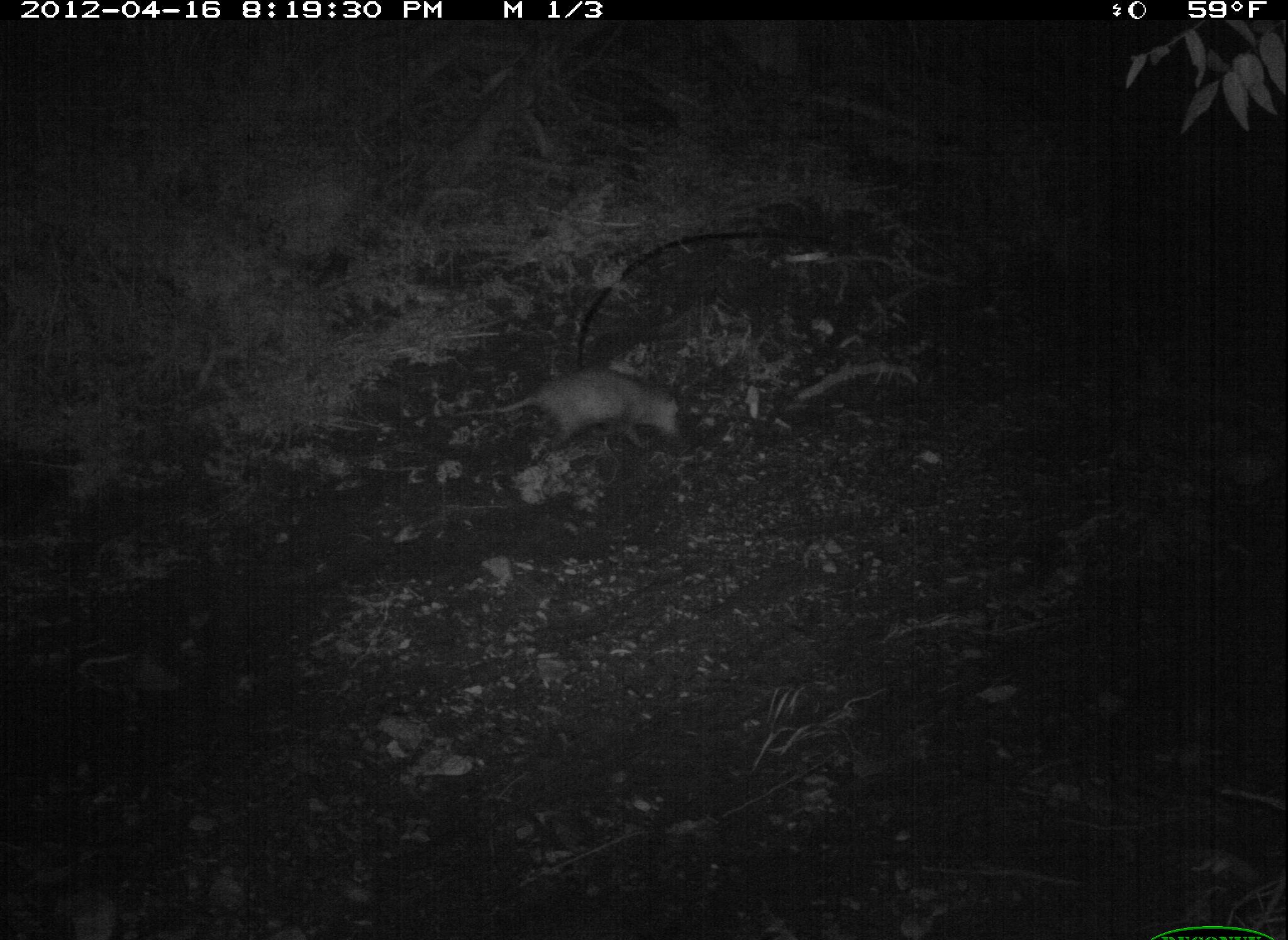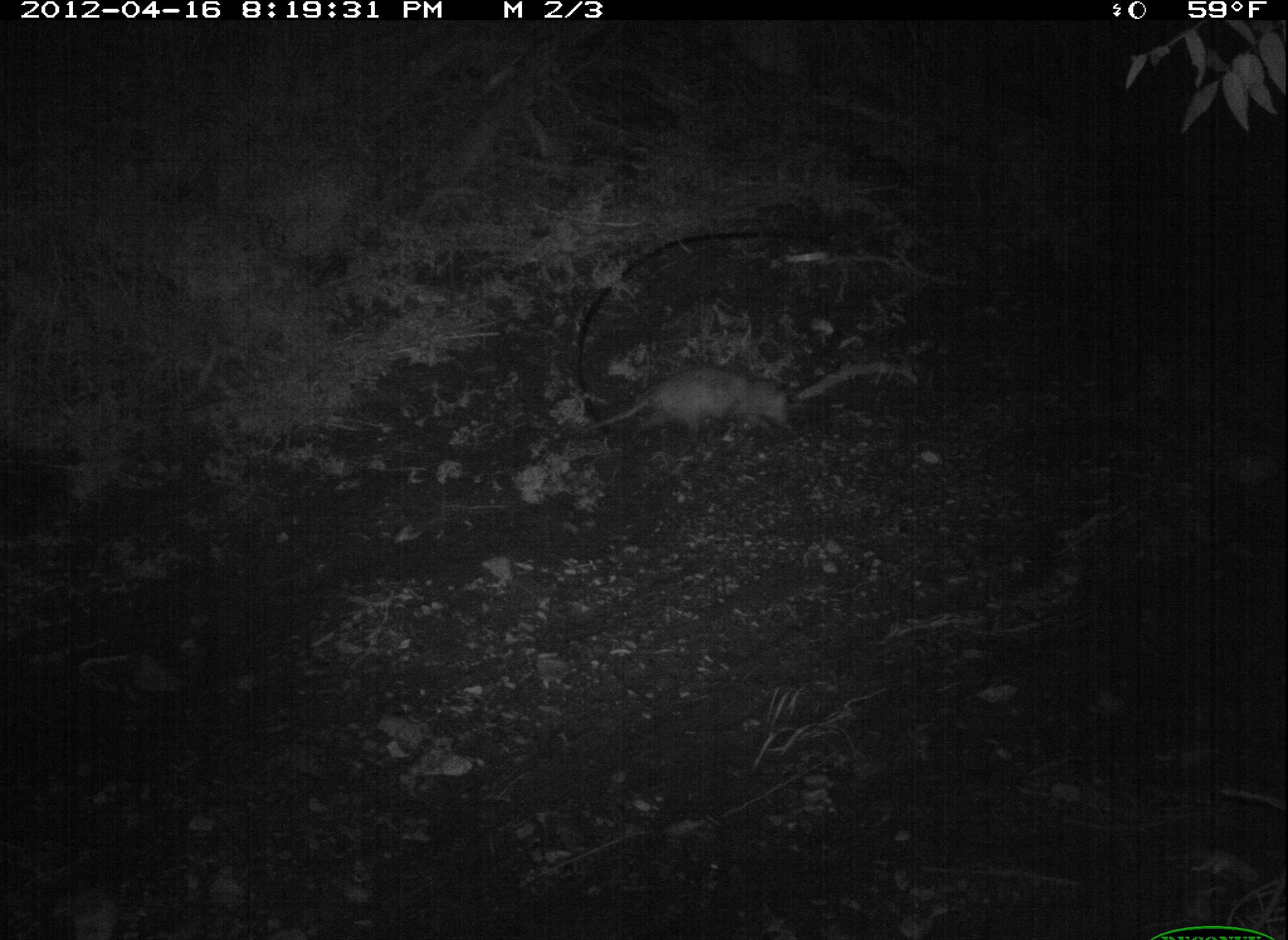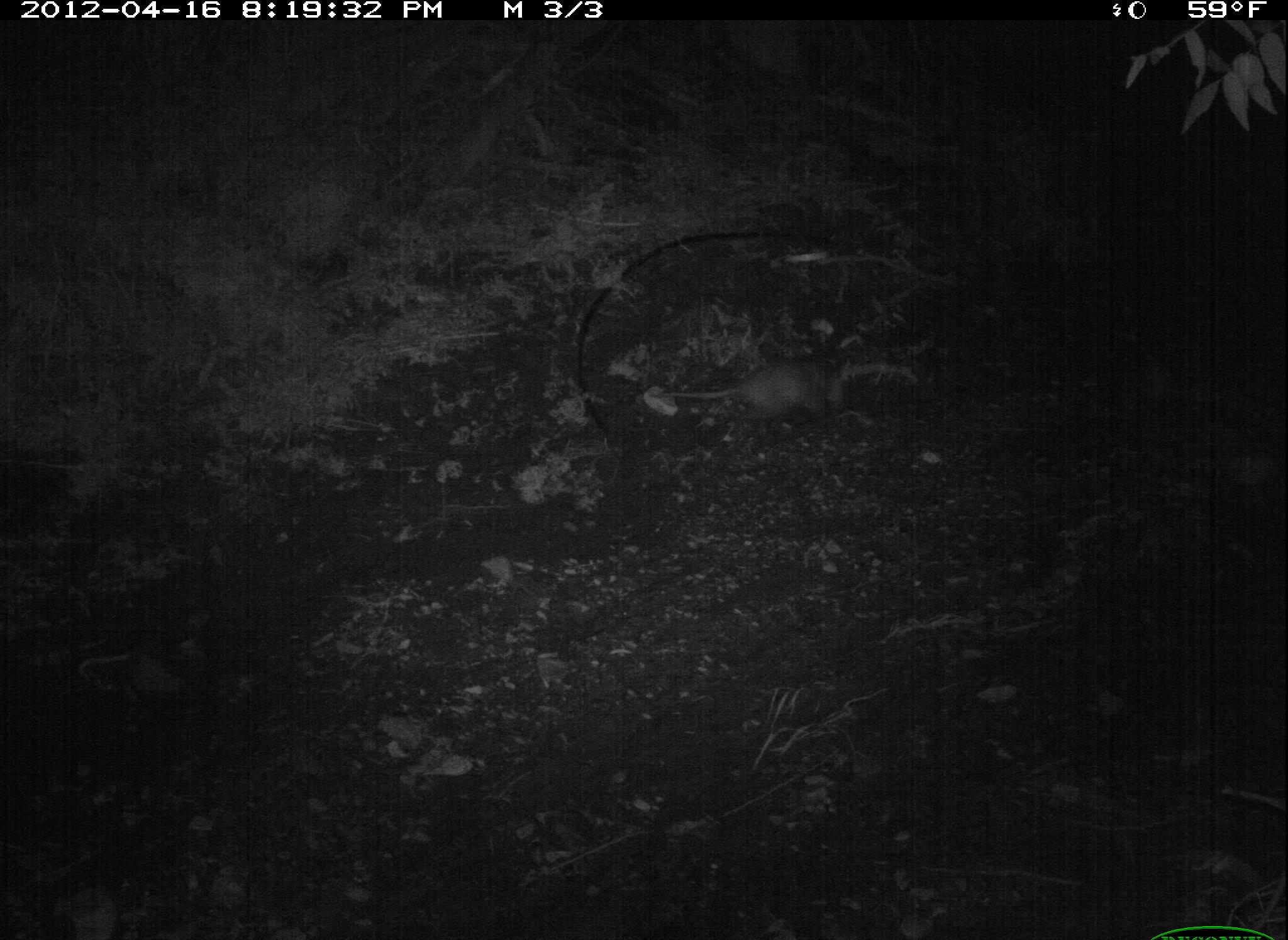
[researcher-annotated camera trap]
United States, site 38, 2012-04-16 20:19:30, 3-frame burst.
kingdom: Animalia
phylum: Chordata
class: Mammalia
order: Didelphimorphia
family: Didelphidae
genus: Didelphis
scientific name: Didelphis virginiana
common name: virginia opossum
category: opossum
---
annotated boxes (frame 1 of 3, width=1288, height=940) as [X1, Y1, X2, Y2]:
opossum: [441, 369, 707, 469]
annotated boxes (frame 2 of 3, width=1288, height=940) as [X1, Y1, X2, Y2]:
opossum: [559, 351, 824, 475]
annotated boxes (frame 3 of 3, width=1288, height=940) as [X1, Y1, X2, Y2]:
opossum: [643, 346, 861, 449]